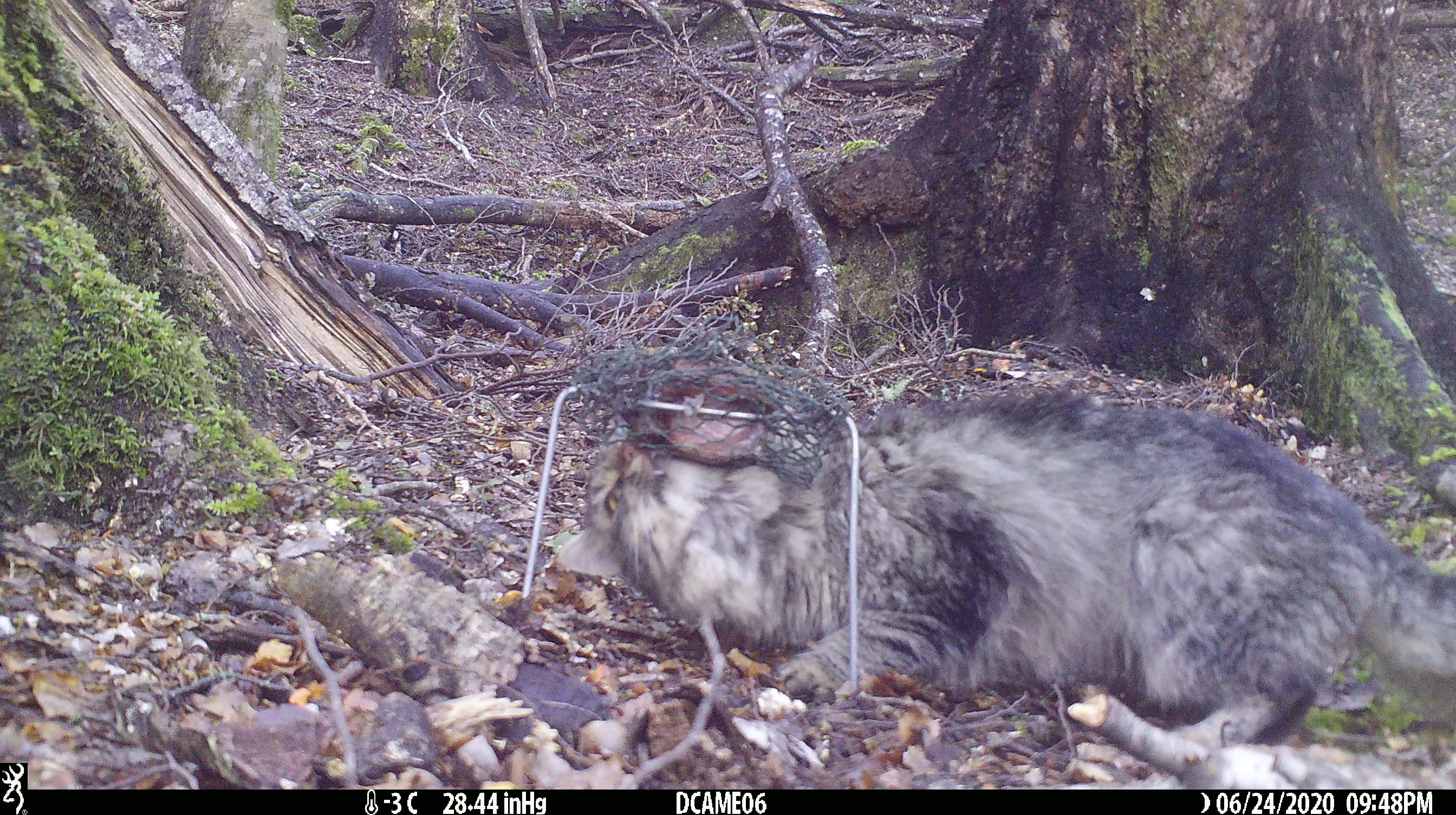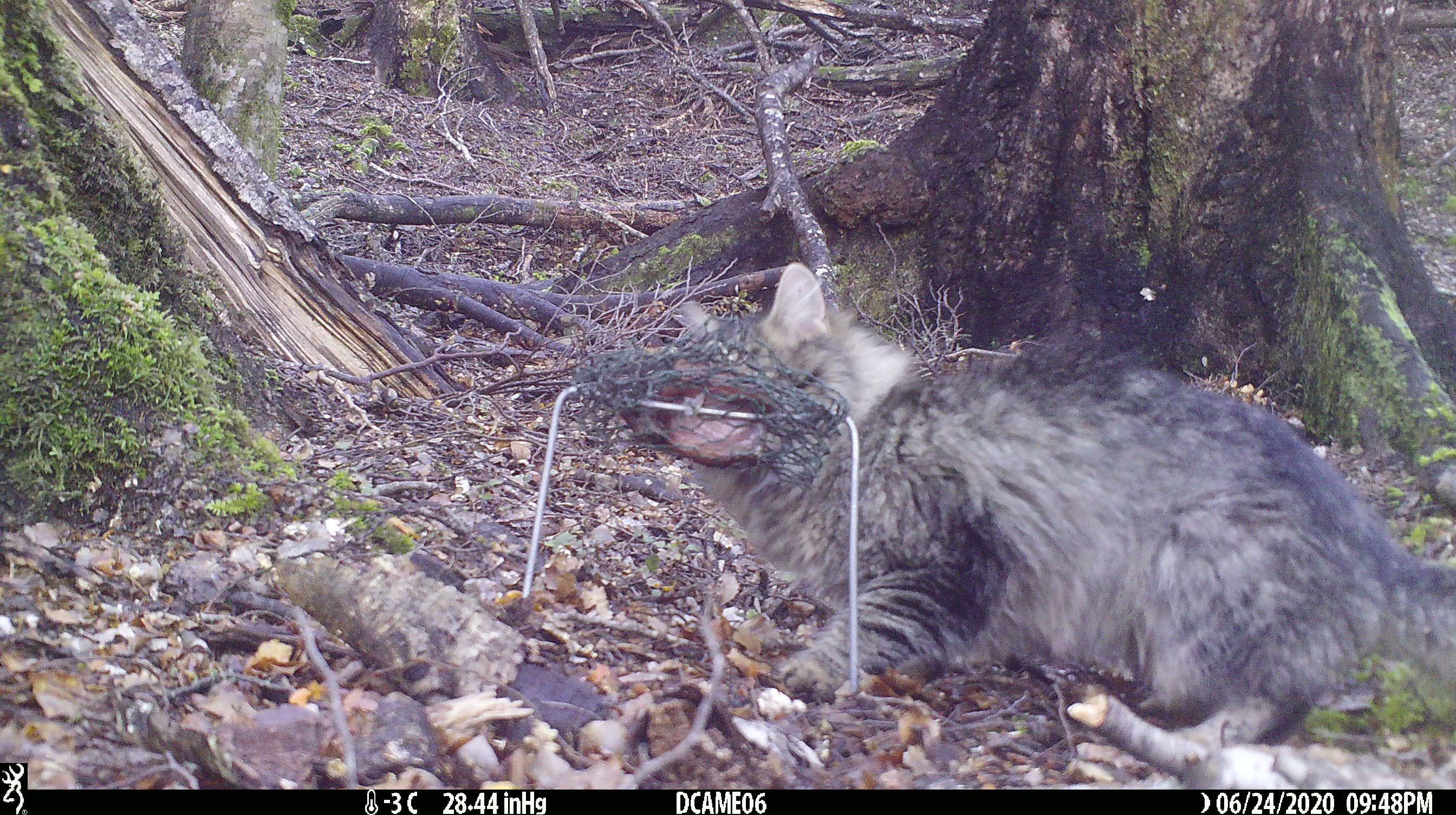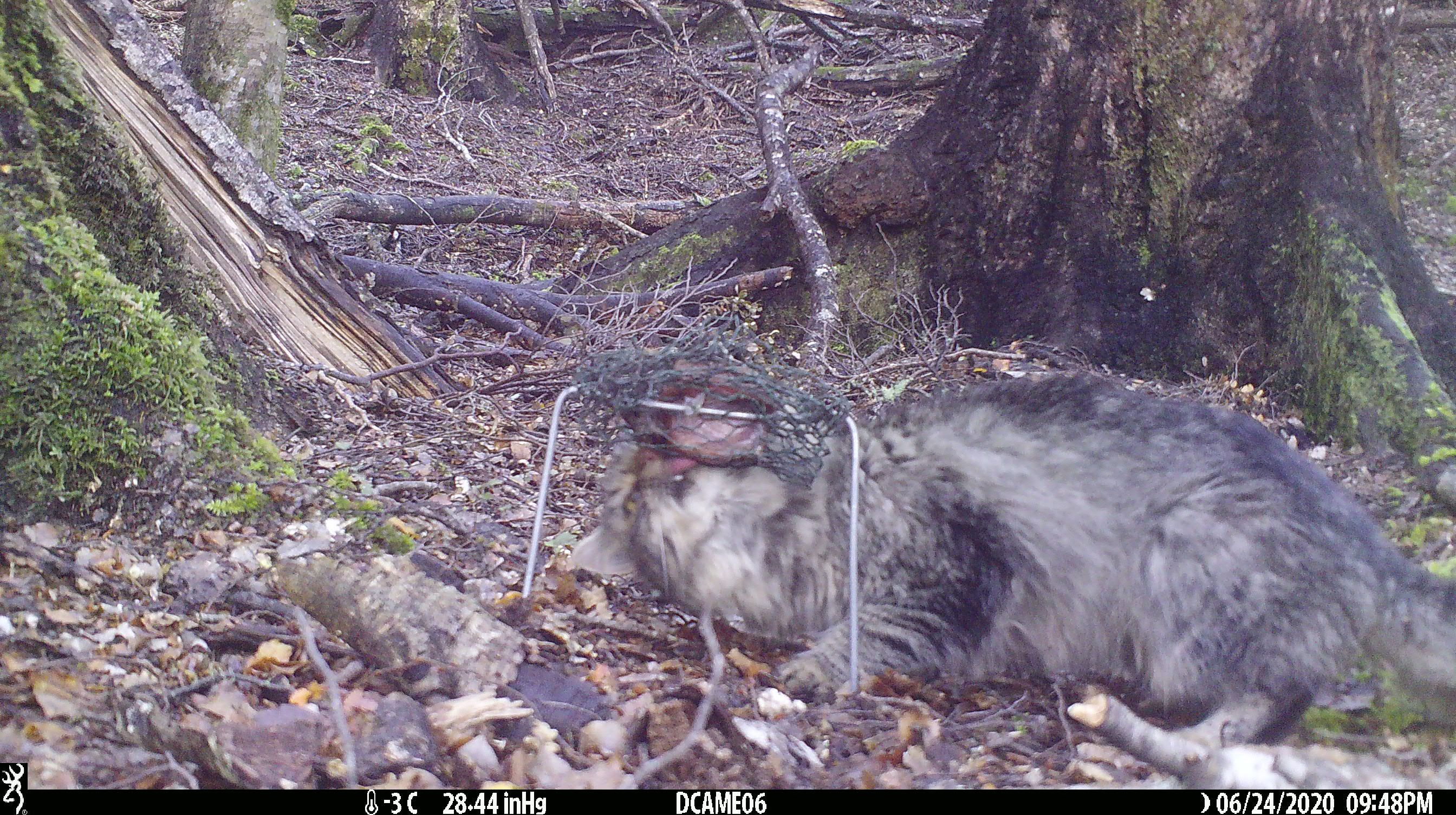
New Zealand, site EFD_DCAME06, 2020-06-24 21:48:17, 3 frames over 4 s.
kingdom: Animalia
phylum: Chordata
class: Mammalia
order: Carnivora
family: Felidae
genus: Felis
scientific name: Felis catus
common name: domestic cat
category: cat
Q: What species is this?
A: Cat (domestic cat) (Felis catus).